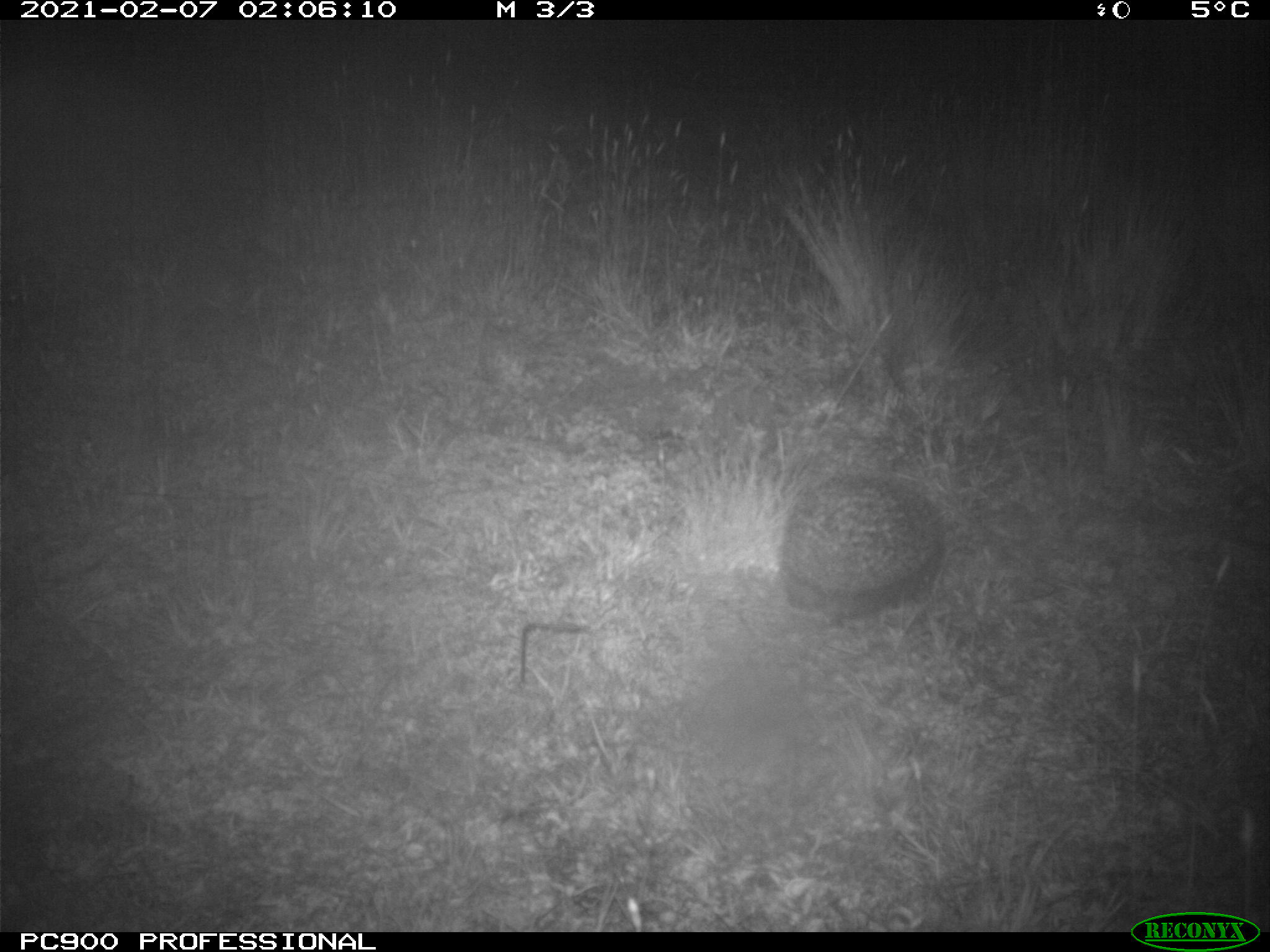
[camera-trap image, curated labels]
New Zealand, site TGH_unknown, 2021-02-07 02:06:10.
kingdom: Animalia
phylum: Chordata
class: Mammalia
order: Eulipotyphla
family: Erinaceidae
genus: Erinaceus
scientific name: Erinaceus europaeus europaeus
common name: european hedgehog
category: hedgehog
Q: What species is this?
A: Hedgehog (european hedgehog) (Erinaceus europaeus europaeus).